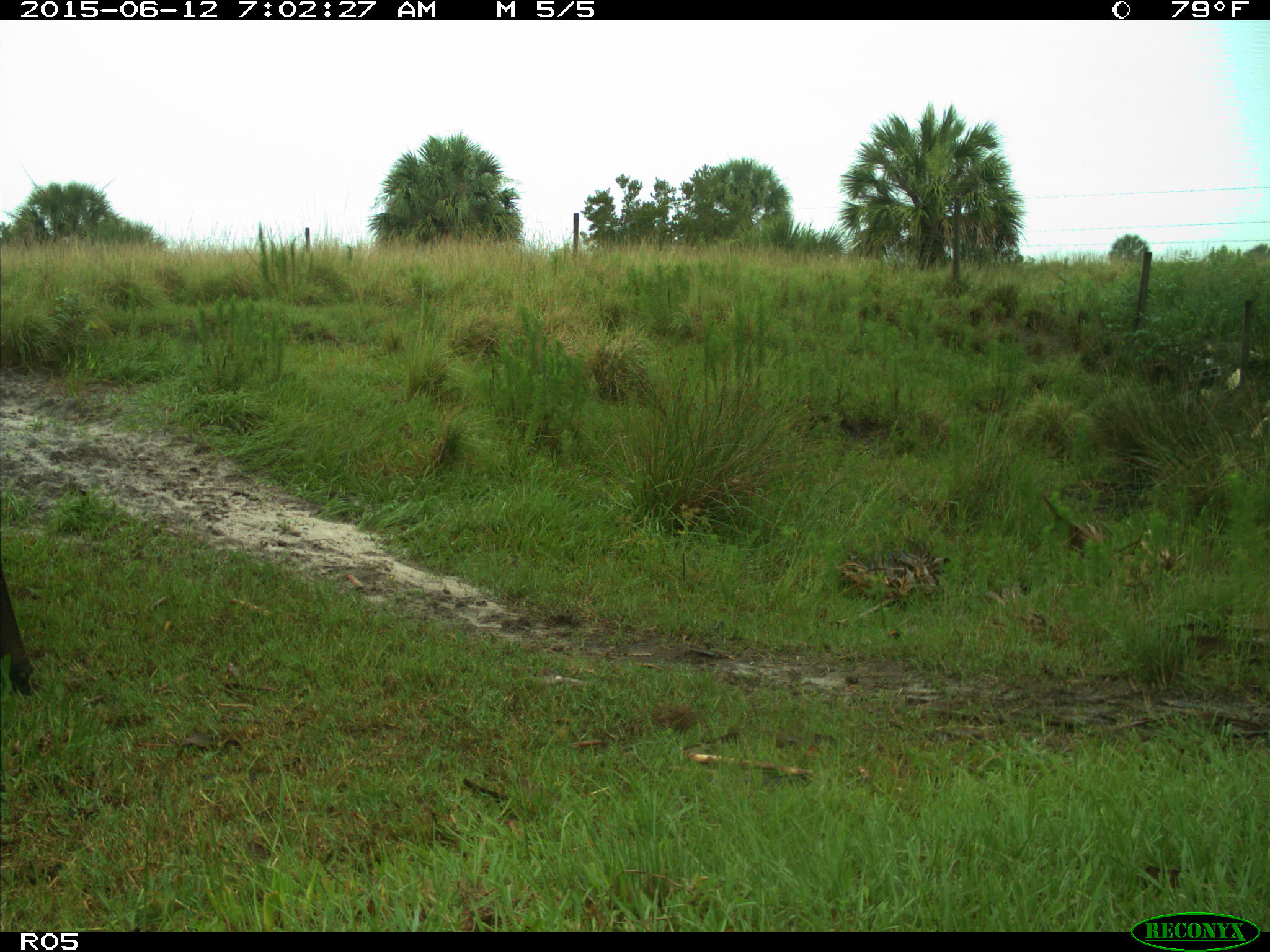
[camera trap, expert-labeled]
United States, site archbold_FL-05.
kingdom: Animalia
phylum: Chordata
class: Mammalia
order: Artiodactyla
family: Bovidae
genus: Bos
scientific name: Bos taurus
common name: domestic cow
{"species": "Bos taurus (domestic cow)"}